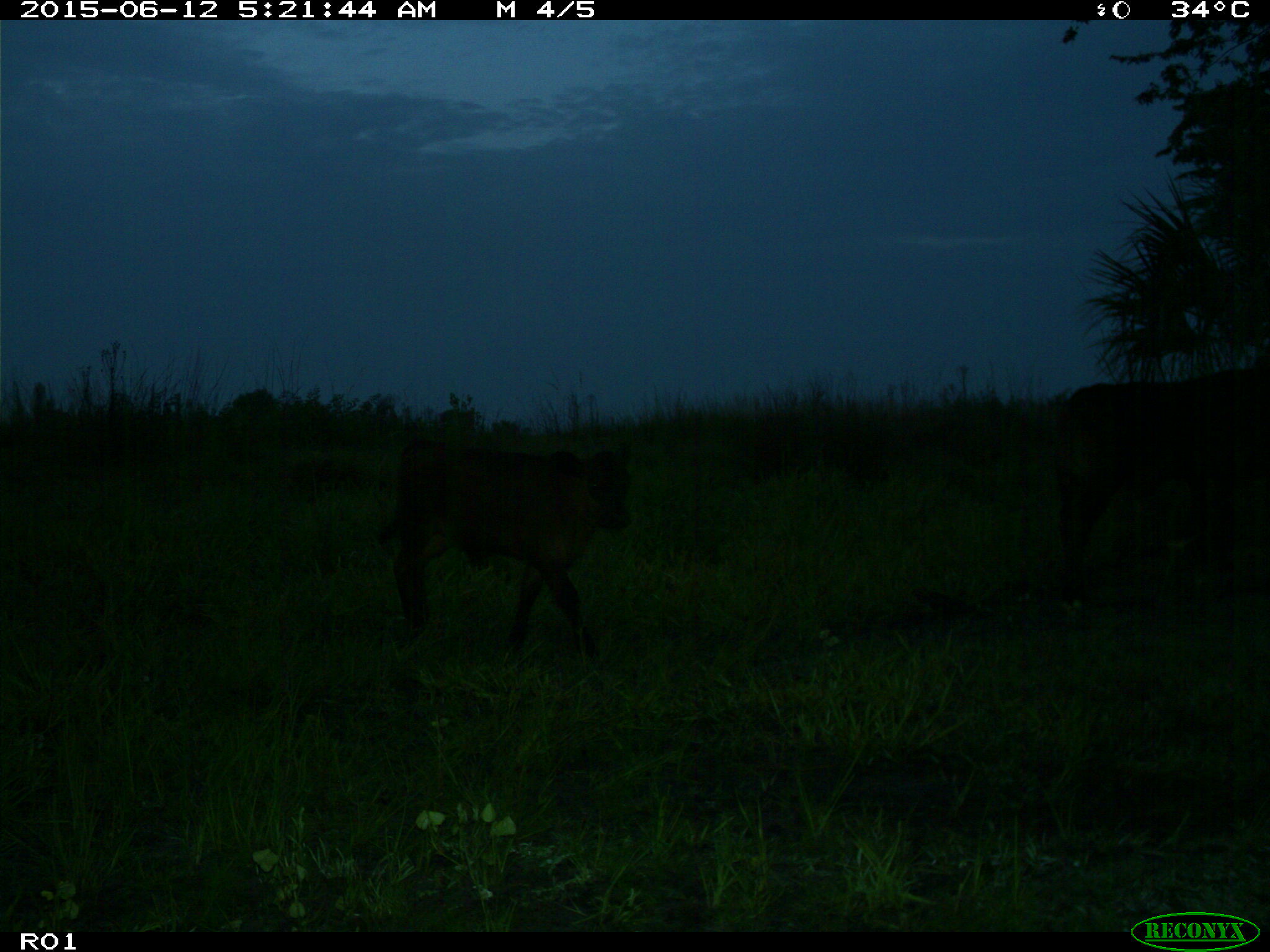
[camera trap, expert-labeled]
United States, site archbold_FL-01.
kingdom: Animalia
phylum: Chordata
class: Mammalia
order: Artiodactyla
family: Bovidae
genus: Bos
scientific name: Bos taurus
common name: domestic cow